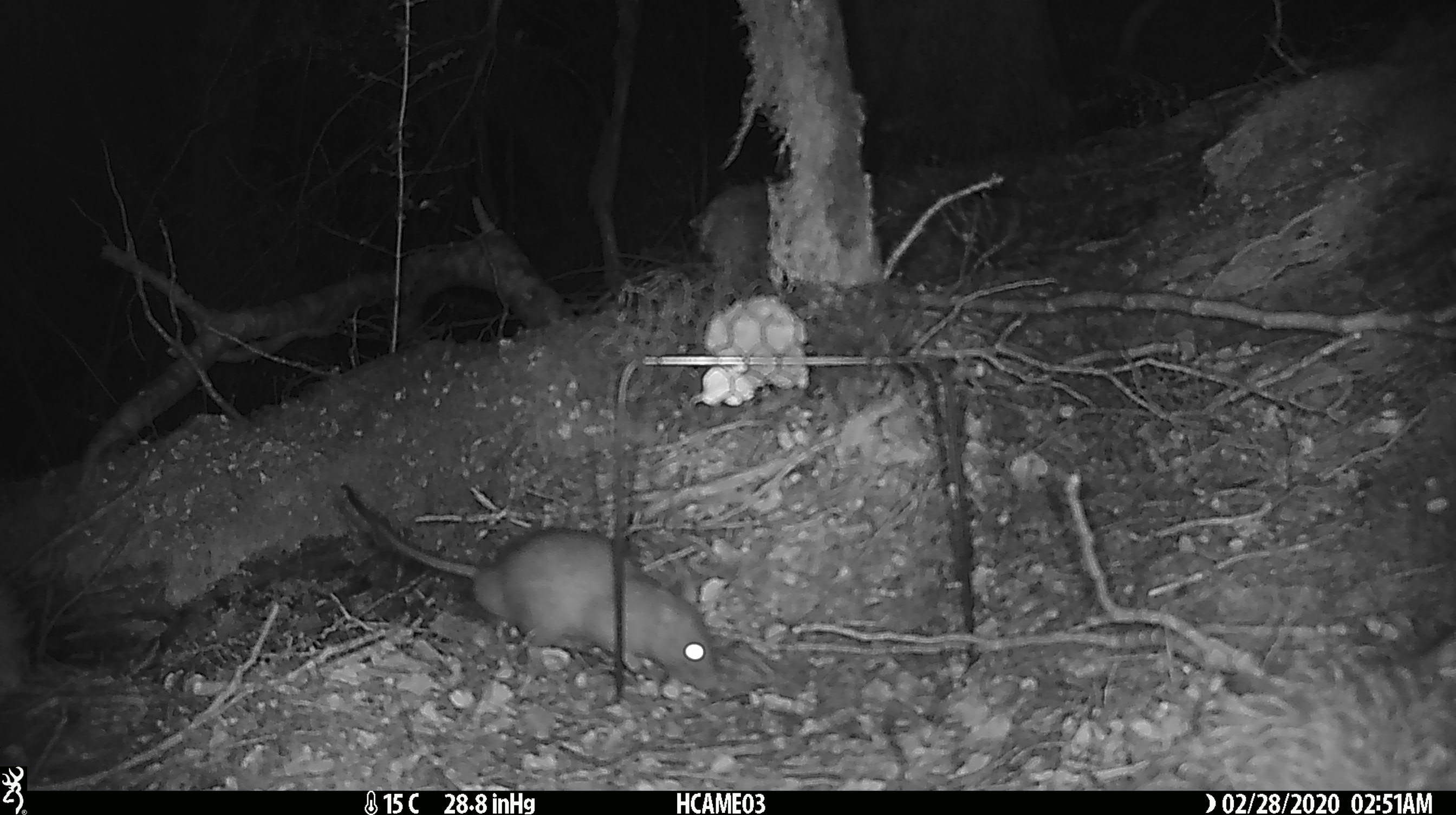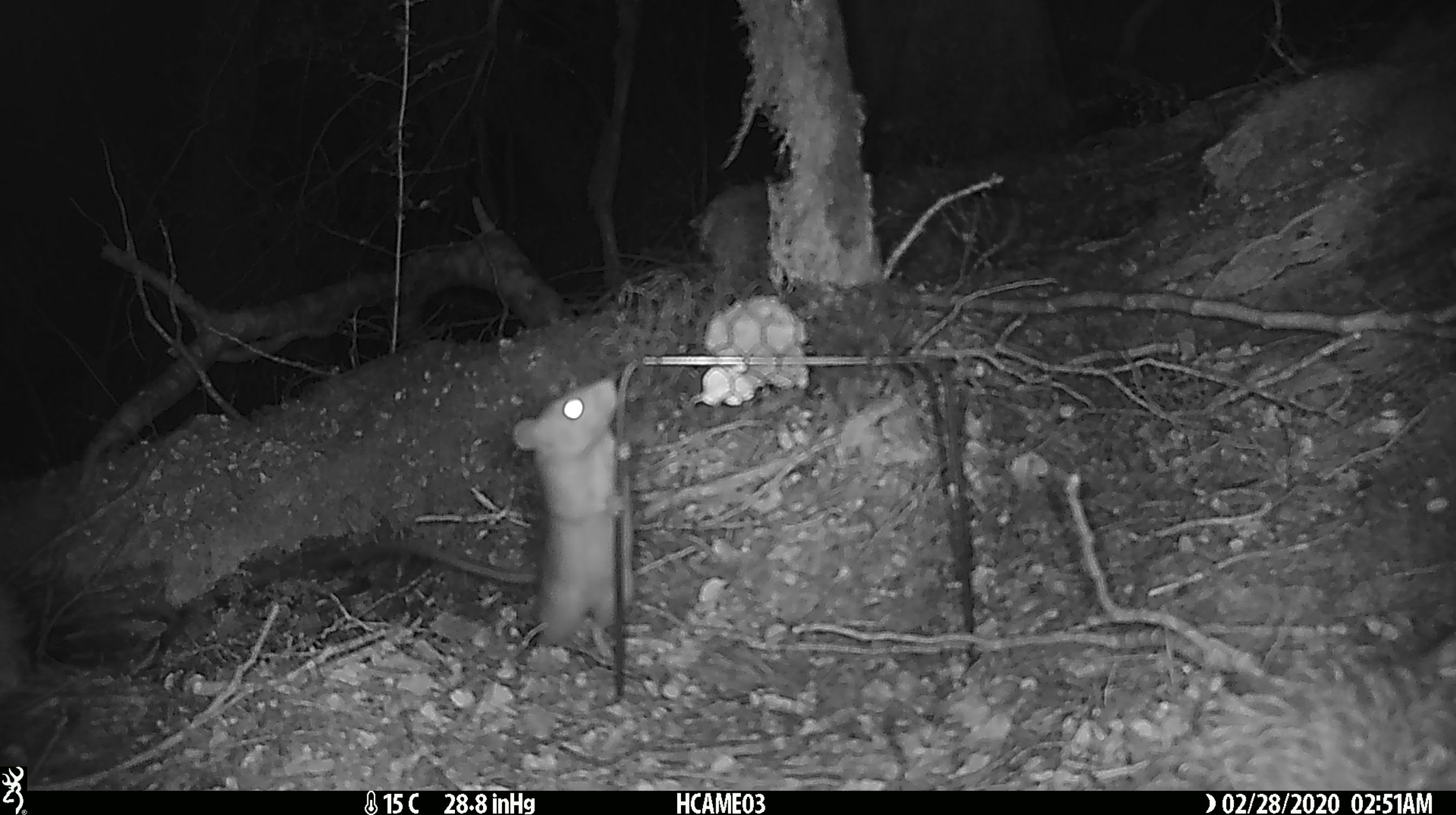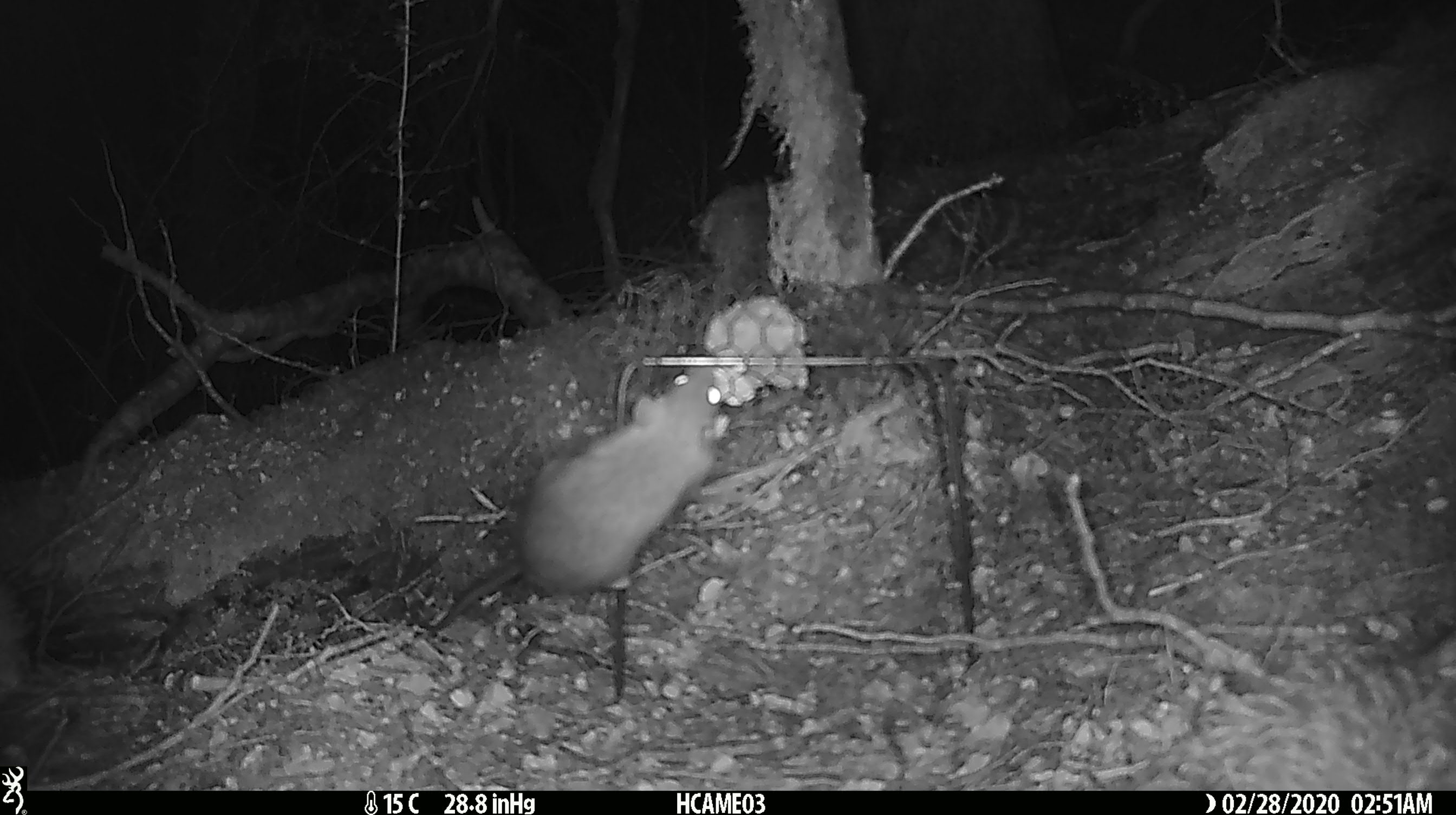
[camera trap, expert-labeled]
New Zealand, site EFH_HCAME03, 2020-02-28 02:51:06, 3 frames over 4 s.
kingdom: Animalia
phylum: Chordata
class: Mammalia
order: Rodentia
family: Muridae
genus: Rattus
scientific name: Rattus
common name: rat